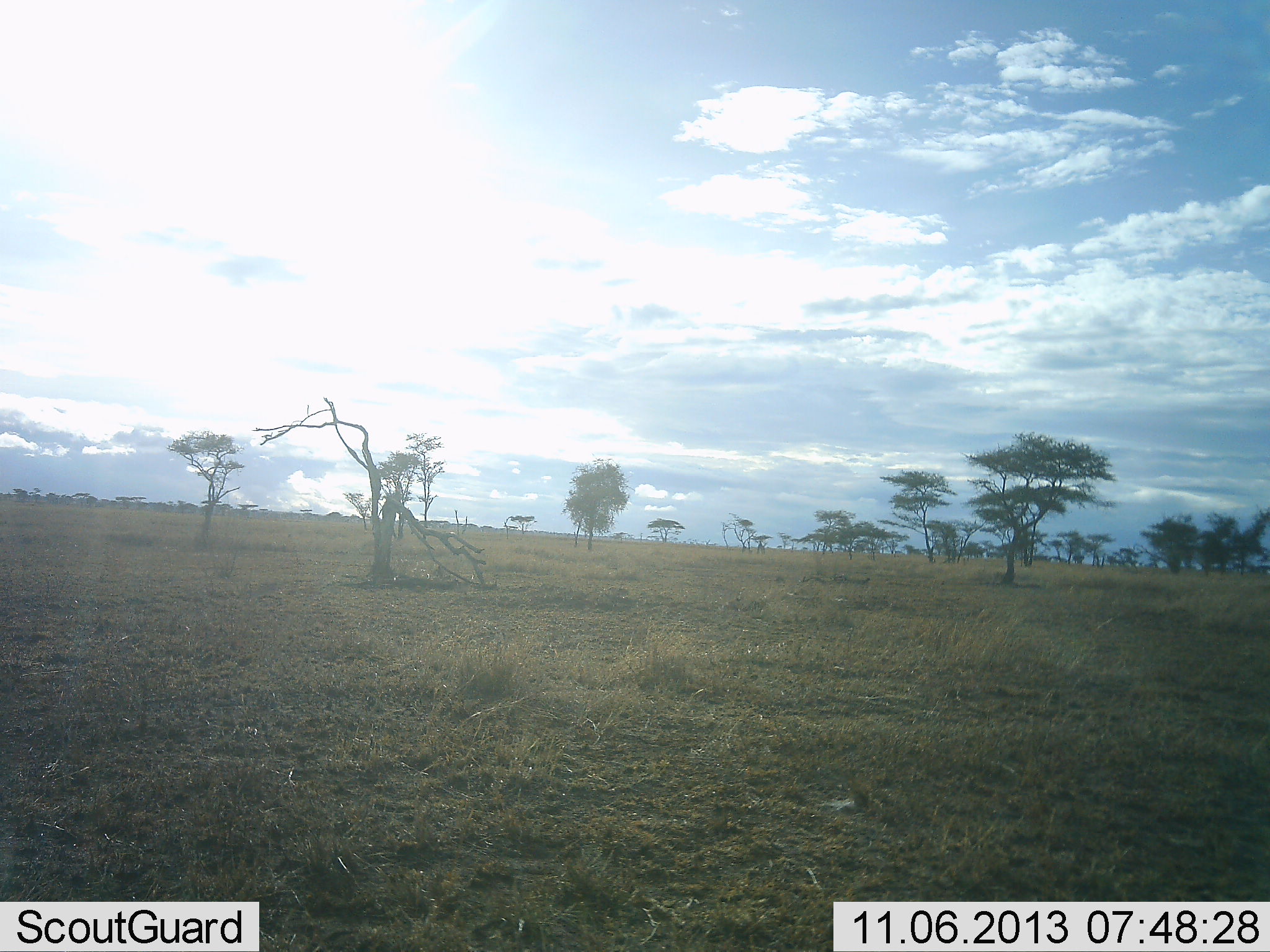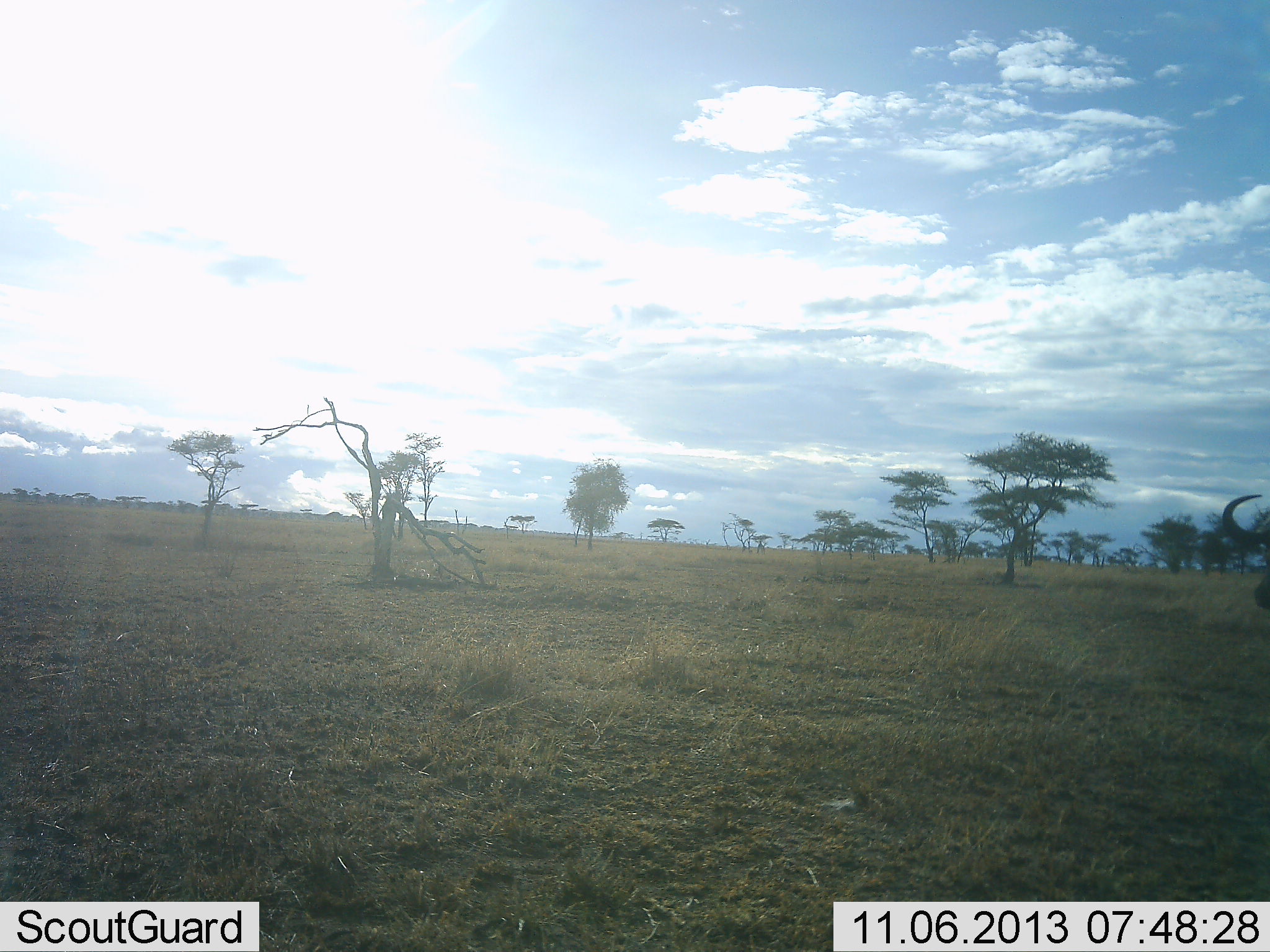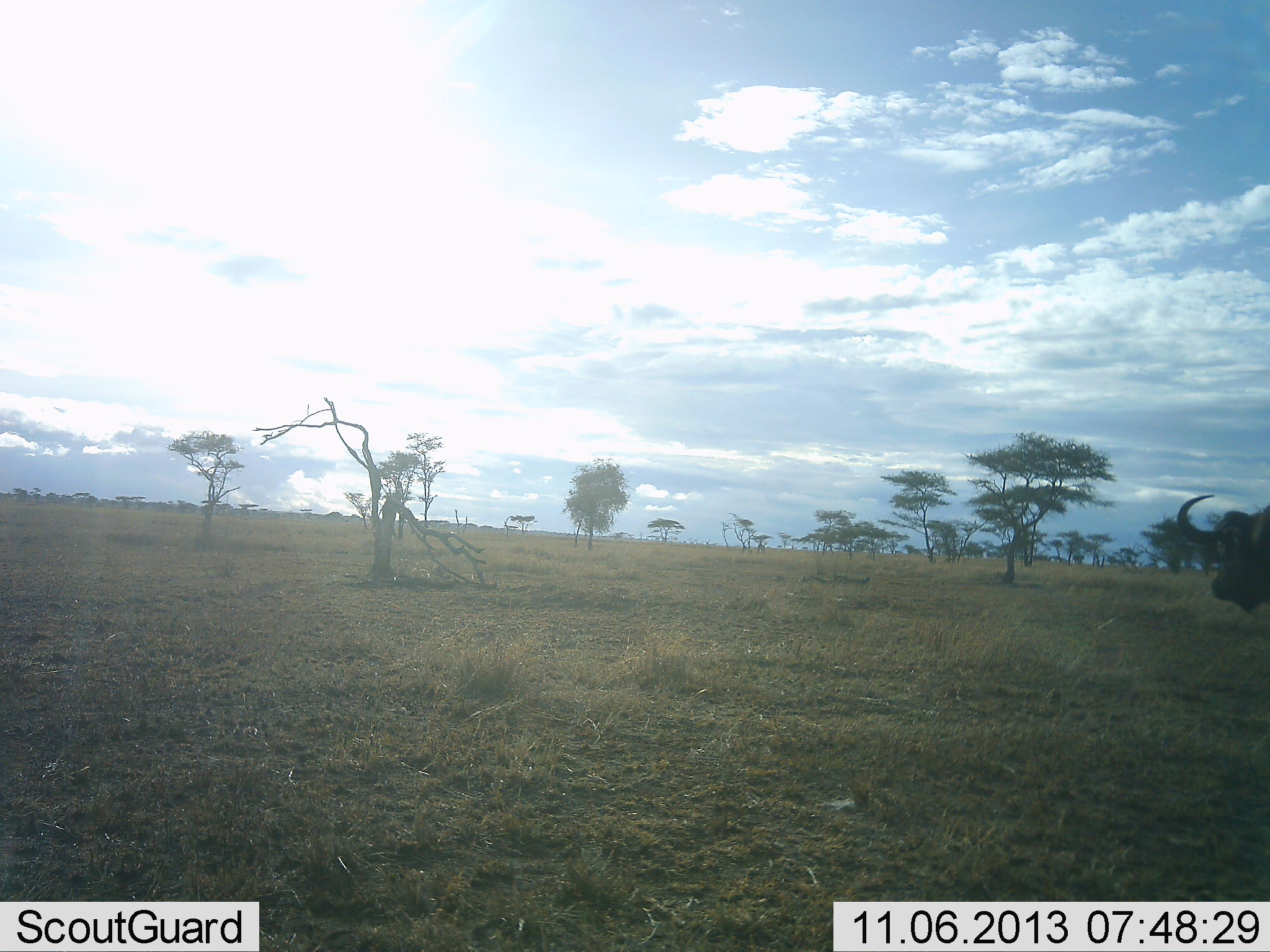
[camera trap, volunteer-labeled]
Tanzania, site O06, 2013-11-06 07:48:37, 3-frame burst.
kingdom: Animalia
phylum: Chordata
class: Mammalia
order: Artiodactyla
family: Bovidae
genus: Syncerus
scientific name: Syncerus caffer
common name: cape buffalo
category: buffalo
Buffalo (cape buffalo) (Syncerus caffer), count 1. Behavior (volunteer vote fractions): standing 8%, resting 0%, moving 100%, interacting 0%. Young present (vote fraction): 0%. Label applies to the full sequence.